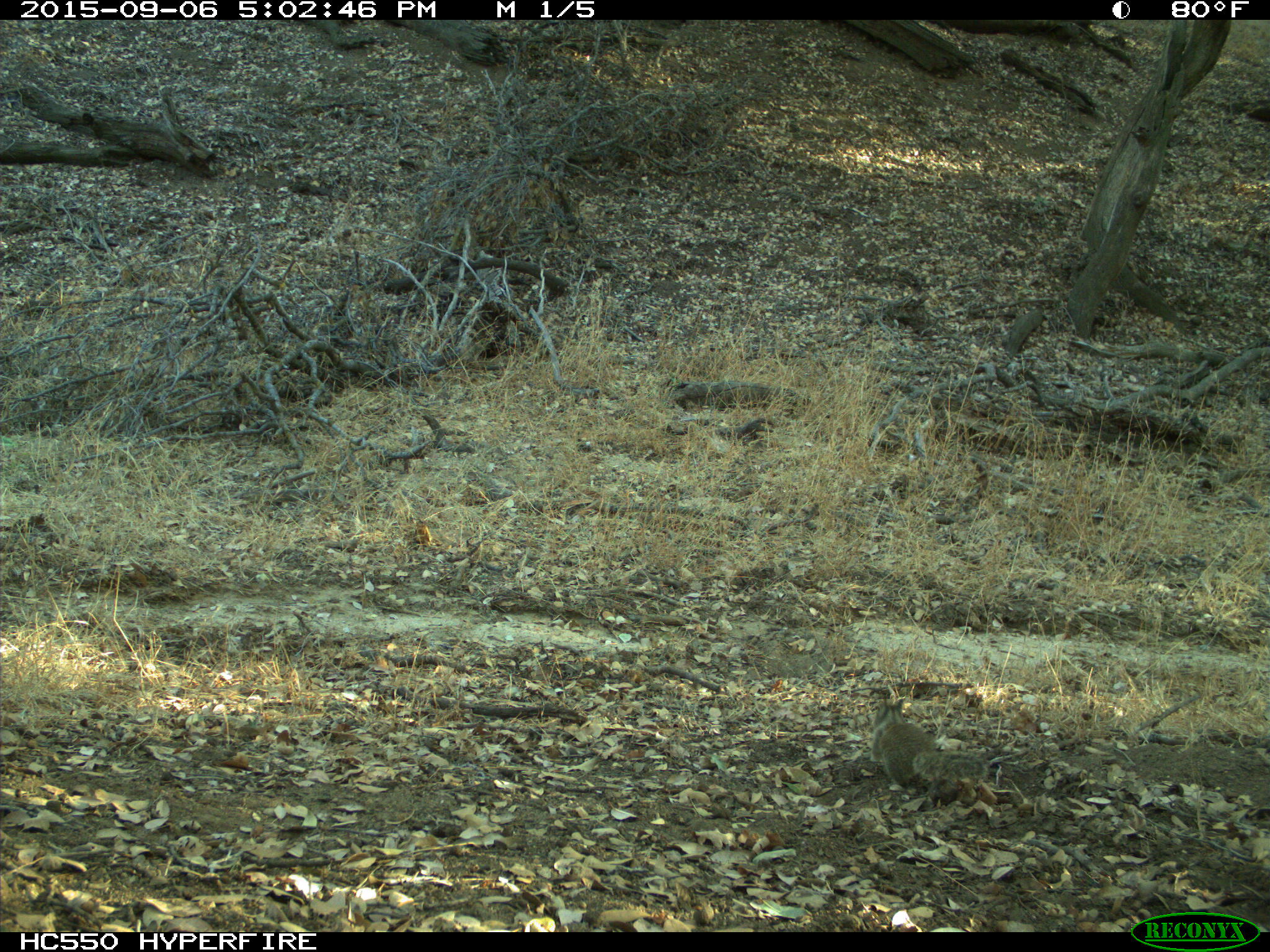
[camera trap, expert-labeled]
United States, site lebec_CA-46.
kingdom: Animalia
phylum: Chordata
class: Mammalia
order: Rodentia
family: Sciuridae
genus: Otospermophilus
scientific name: Otospermophilus beecheyi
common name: california ground squirrel